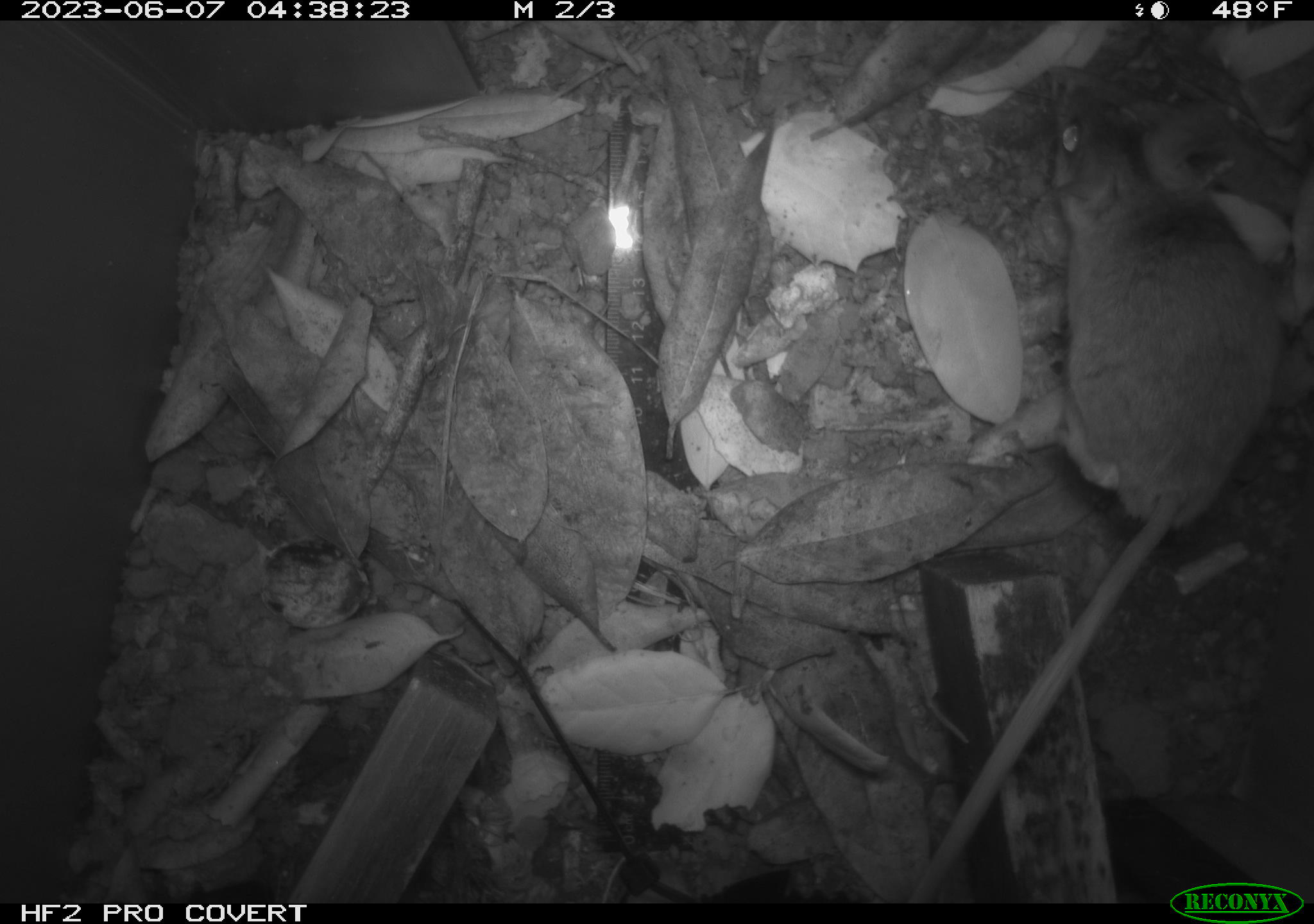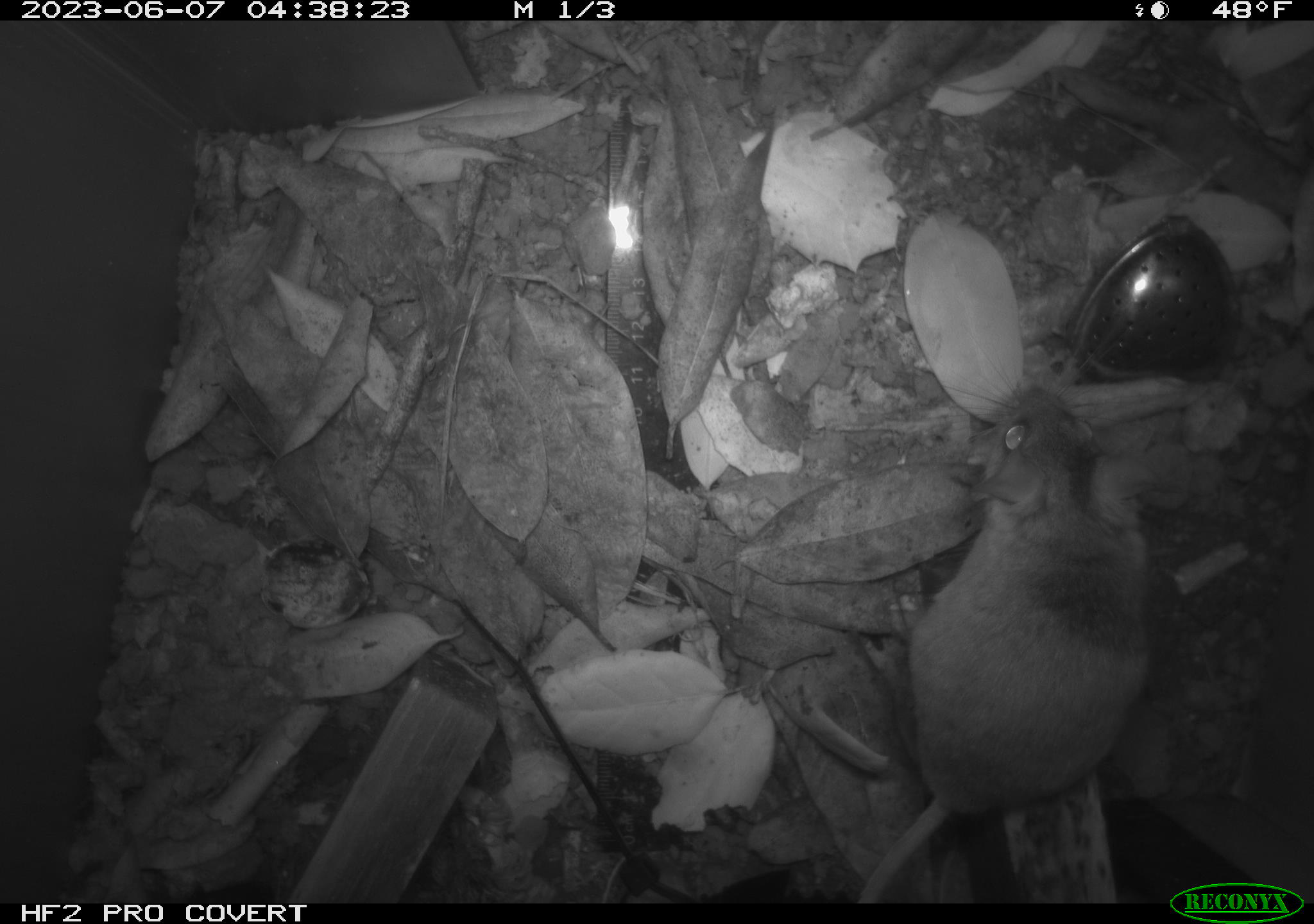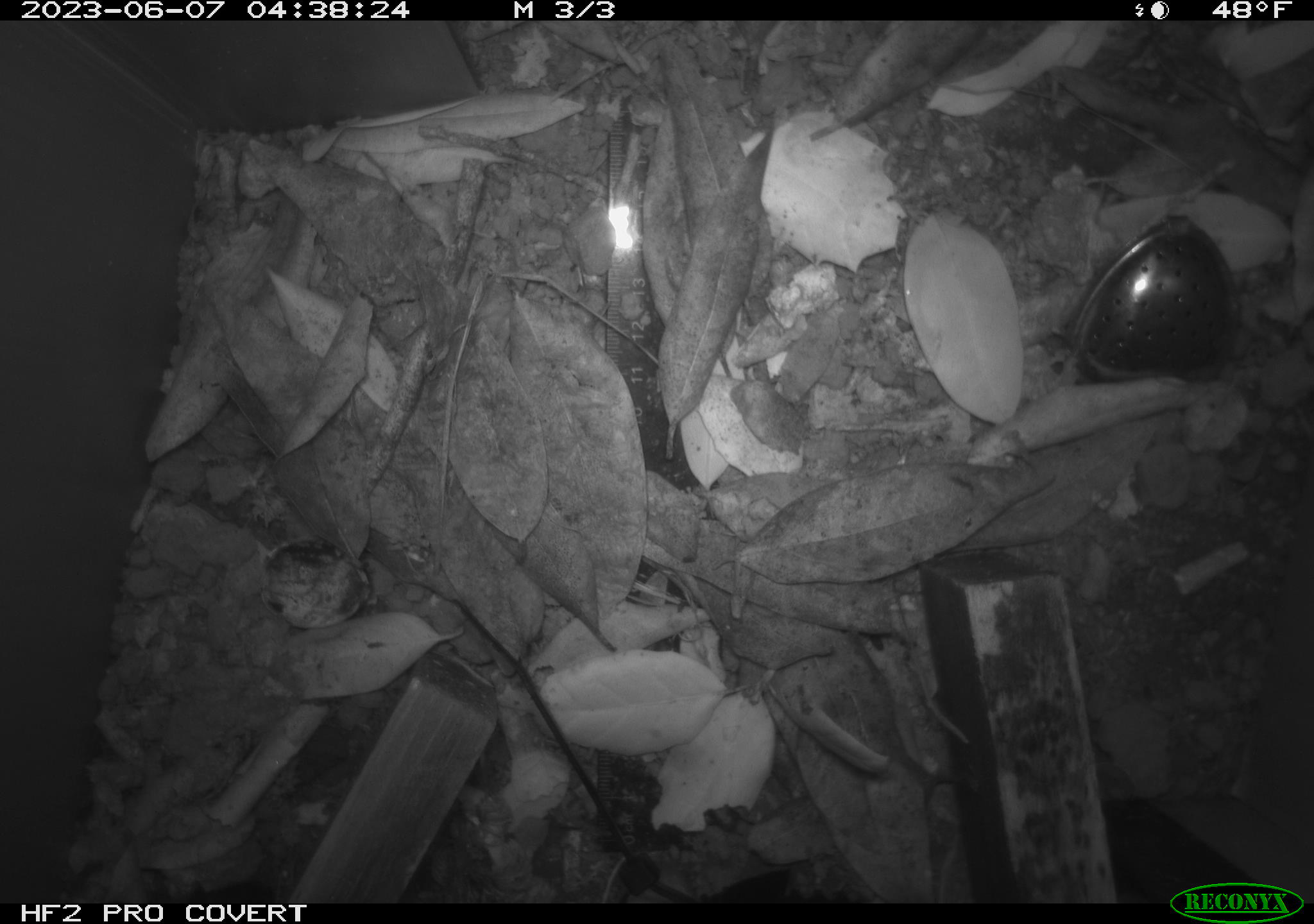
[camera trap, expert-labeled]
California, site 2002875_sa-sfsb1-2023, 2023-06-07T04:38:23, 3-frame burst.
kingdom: Animalia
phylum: Chordata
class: Mammalia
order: Rodentia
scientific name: Rodentia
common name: mouse species